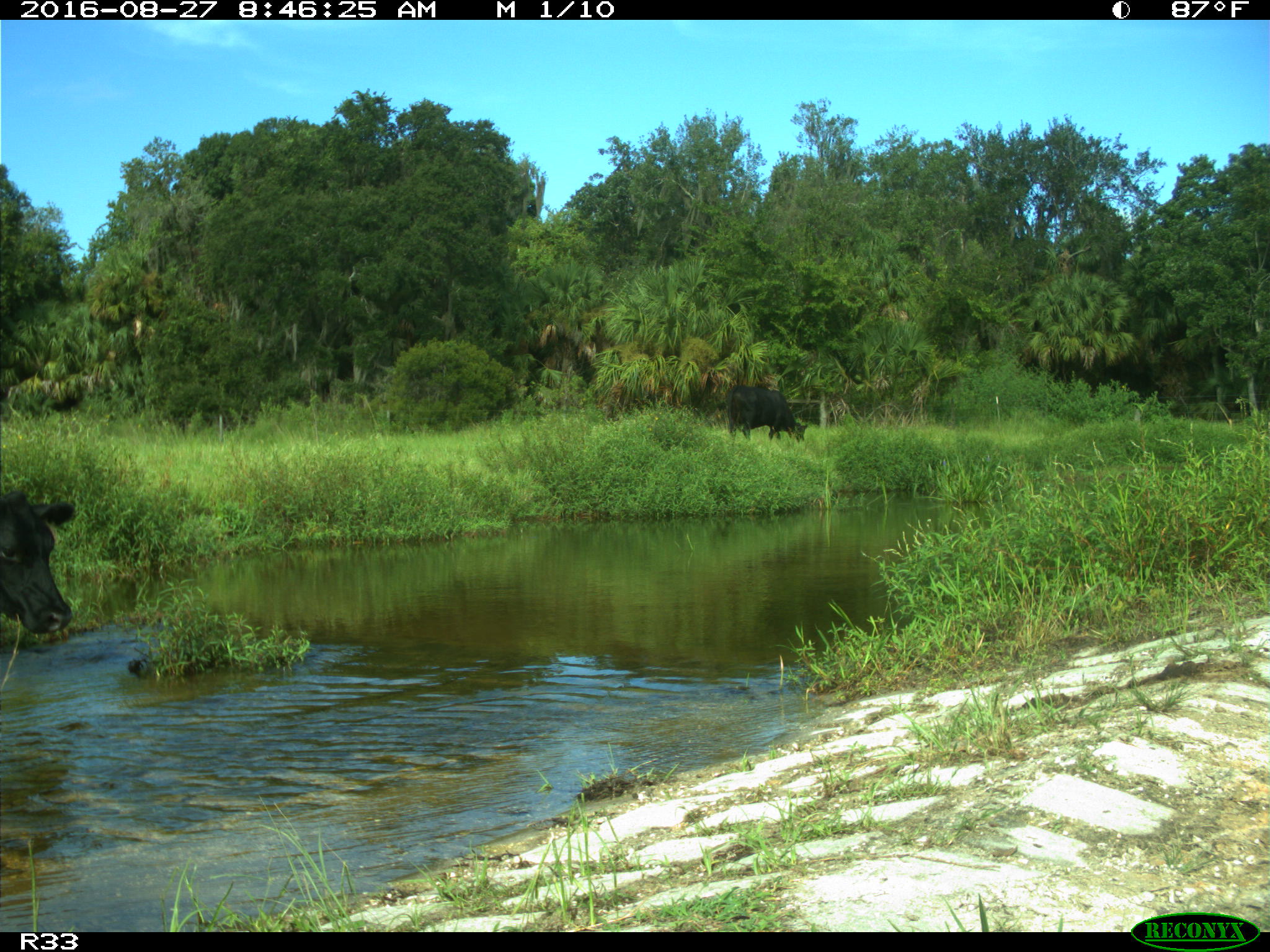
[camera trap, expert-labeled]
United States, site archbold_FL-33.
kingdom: Animalia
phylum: Chordata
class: Mammalia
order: Artiodactyla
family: Bovidae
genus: Bos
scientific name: Bos taurus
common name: domestic cow